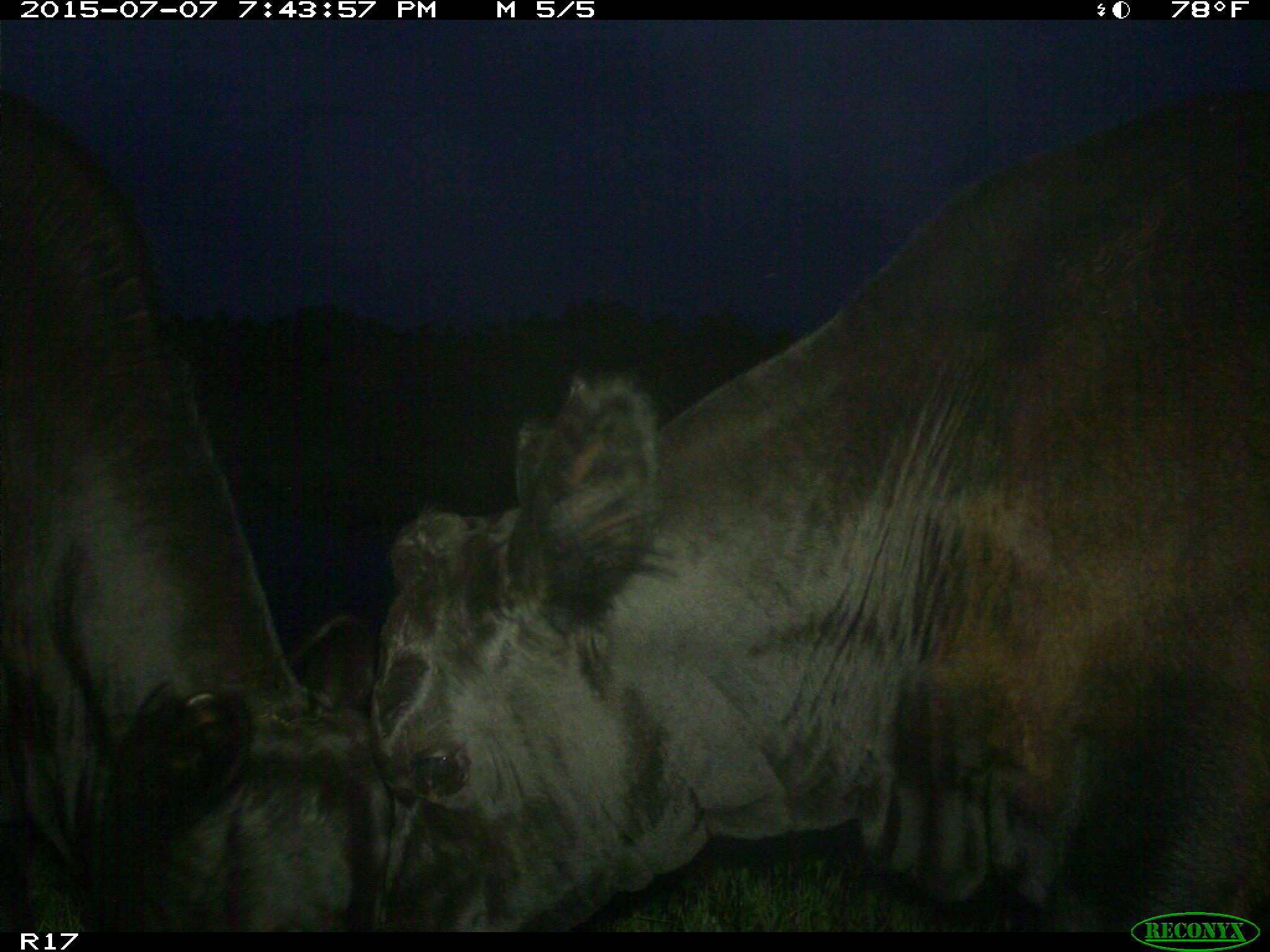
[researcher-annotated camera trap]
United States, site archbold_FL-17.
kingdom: Animalia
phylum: Chordata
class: Mammalia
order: Artiodactyla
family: Bovidae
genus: Bos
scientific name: Bos taurus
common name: domestic cow